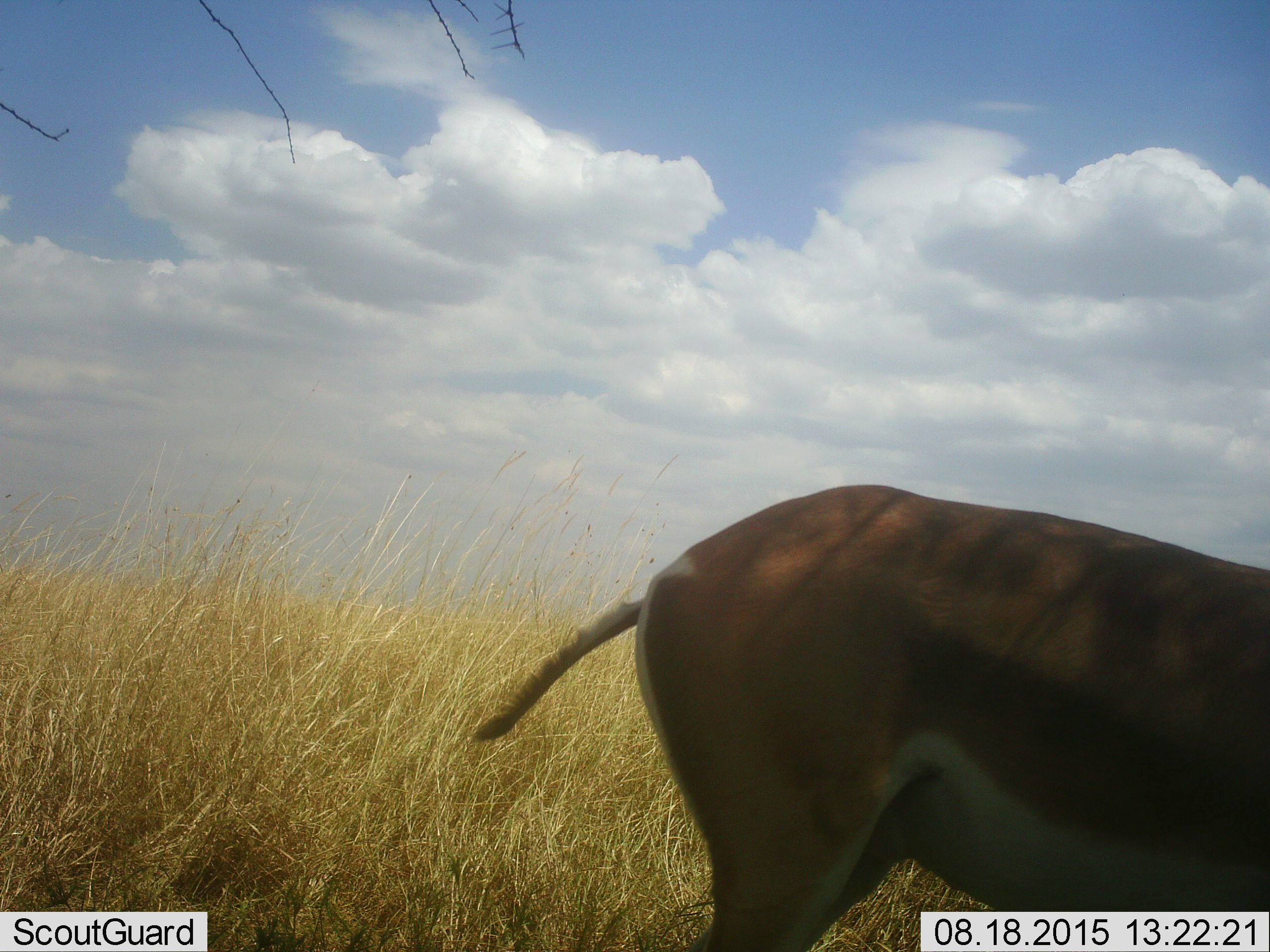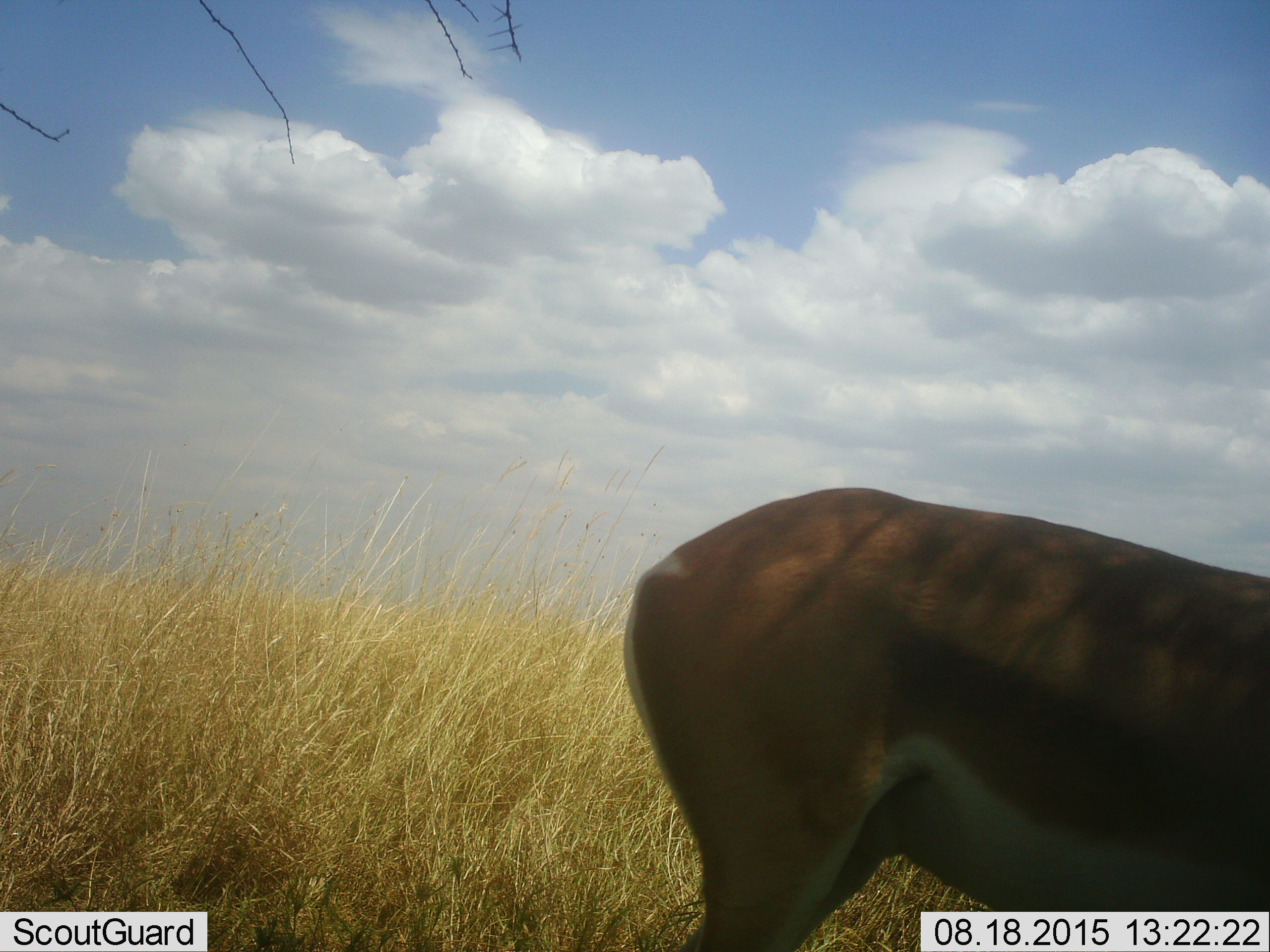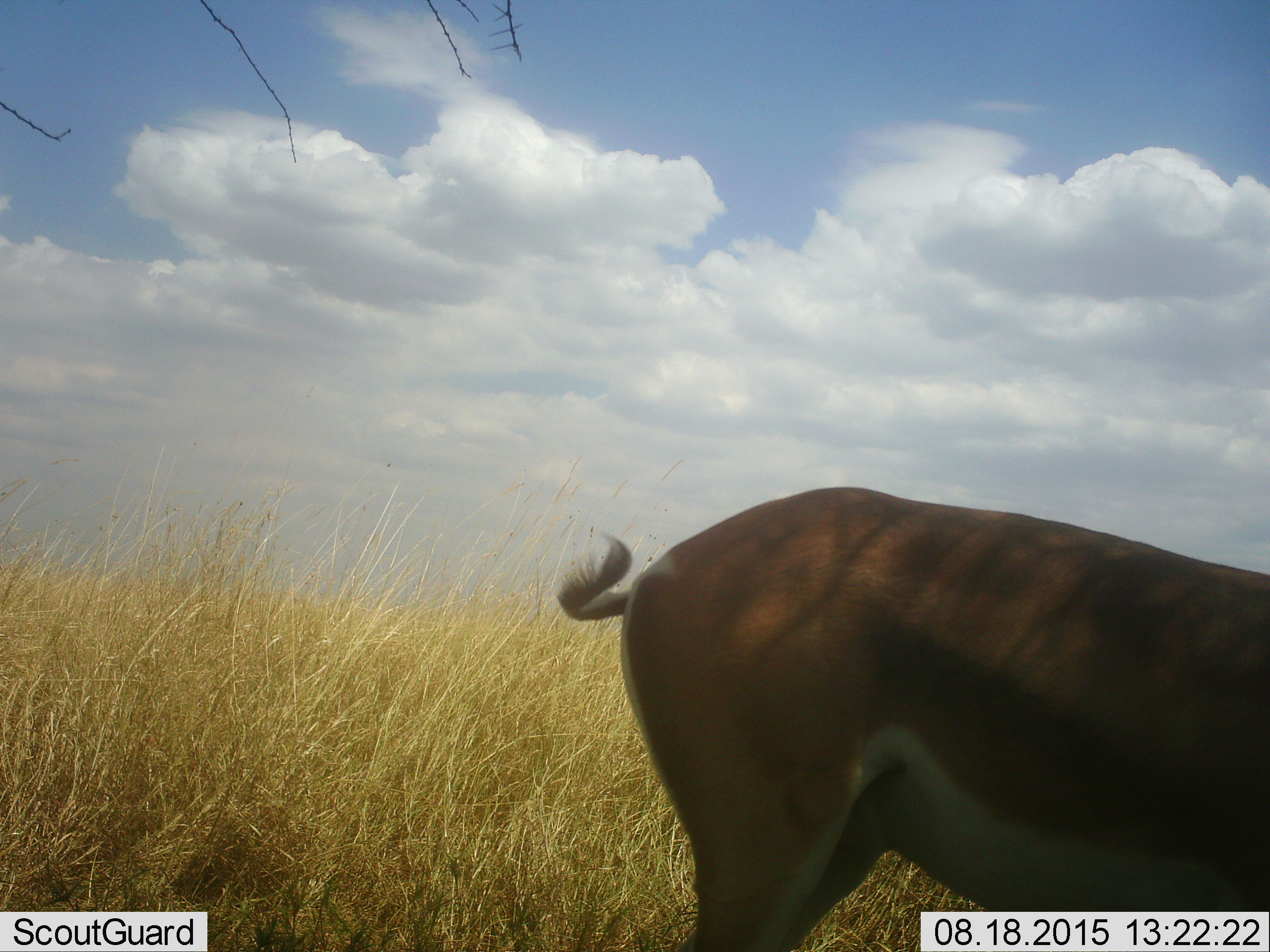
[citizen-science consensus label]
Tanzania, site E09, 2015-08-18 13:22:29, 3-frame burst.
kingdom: Animalia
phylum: Chordata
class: Mammalia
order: Artiodactyla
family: Bovidae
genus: Nanger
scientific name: Nanger granti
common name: grant's gazelle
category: gazellegrants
Gazellegrants (grant's gazelle) (Nanger granti), count 1. Behavior (volunteer vote fractions): standing 89%, resting 0%, moving 11%, interacting 0%. Young present (vote fraction): 0%. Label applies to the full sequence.